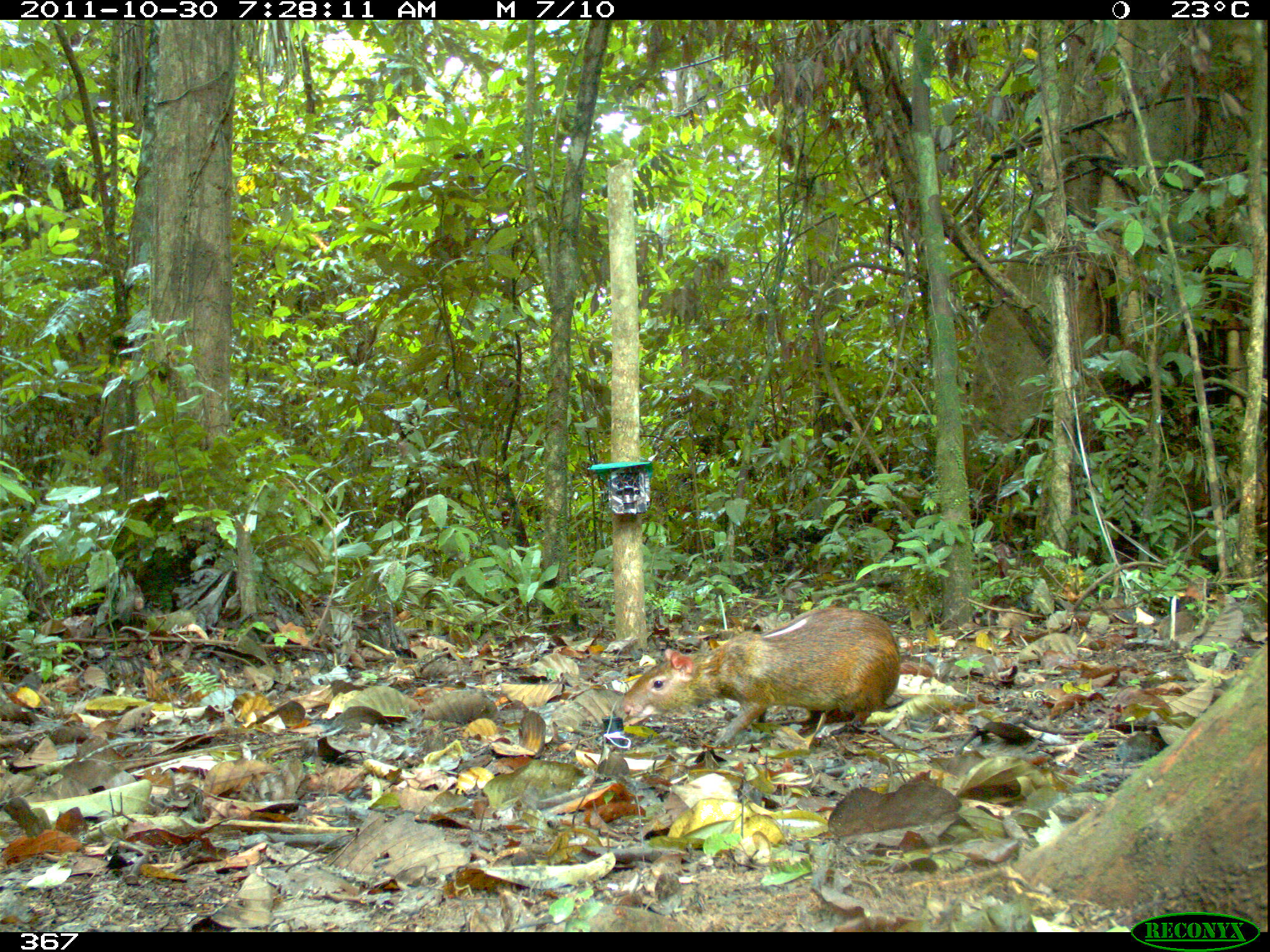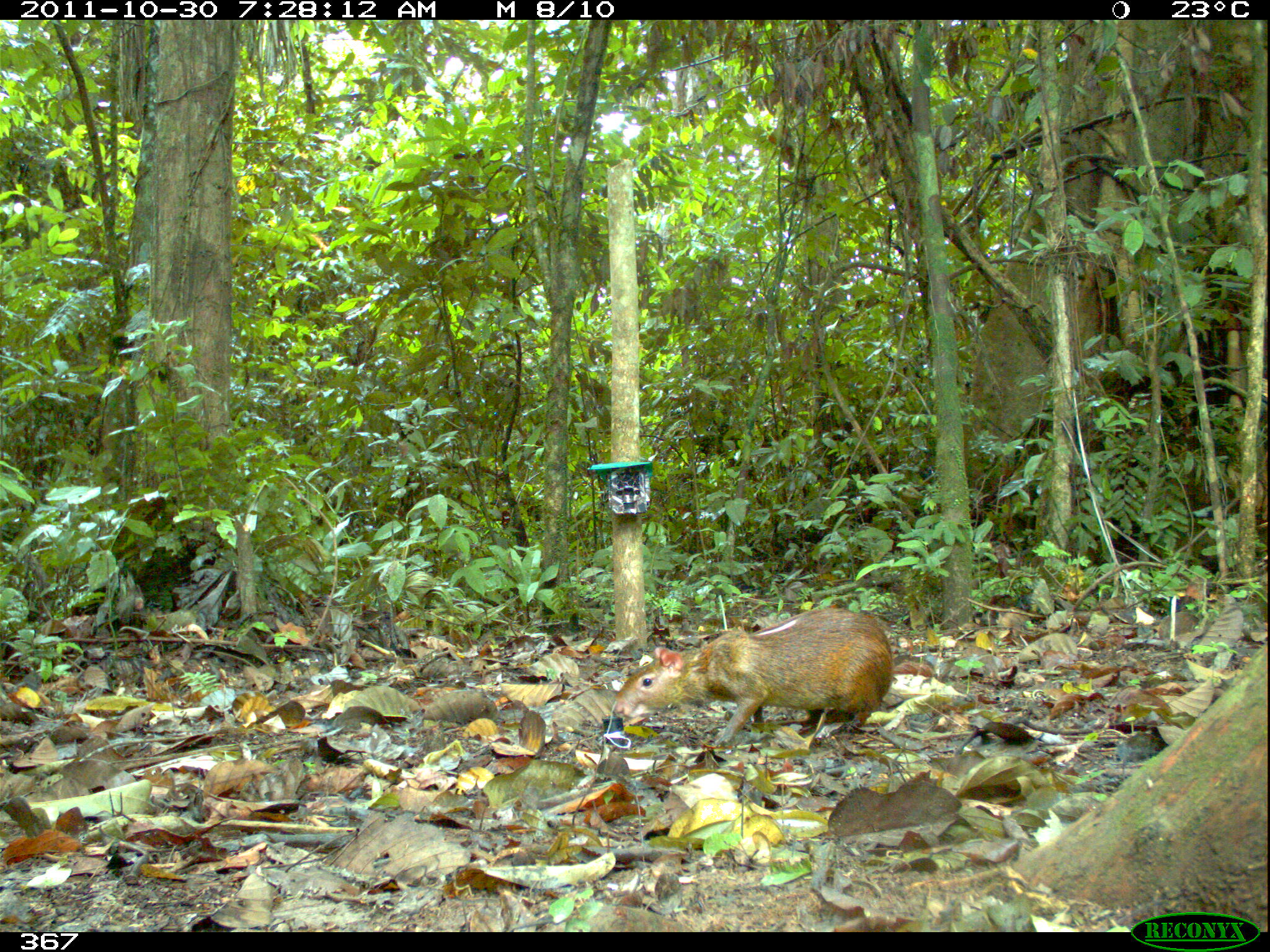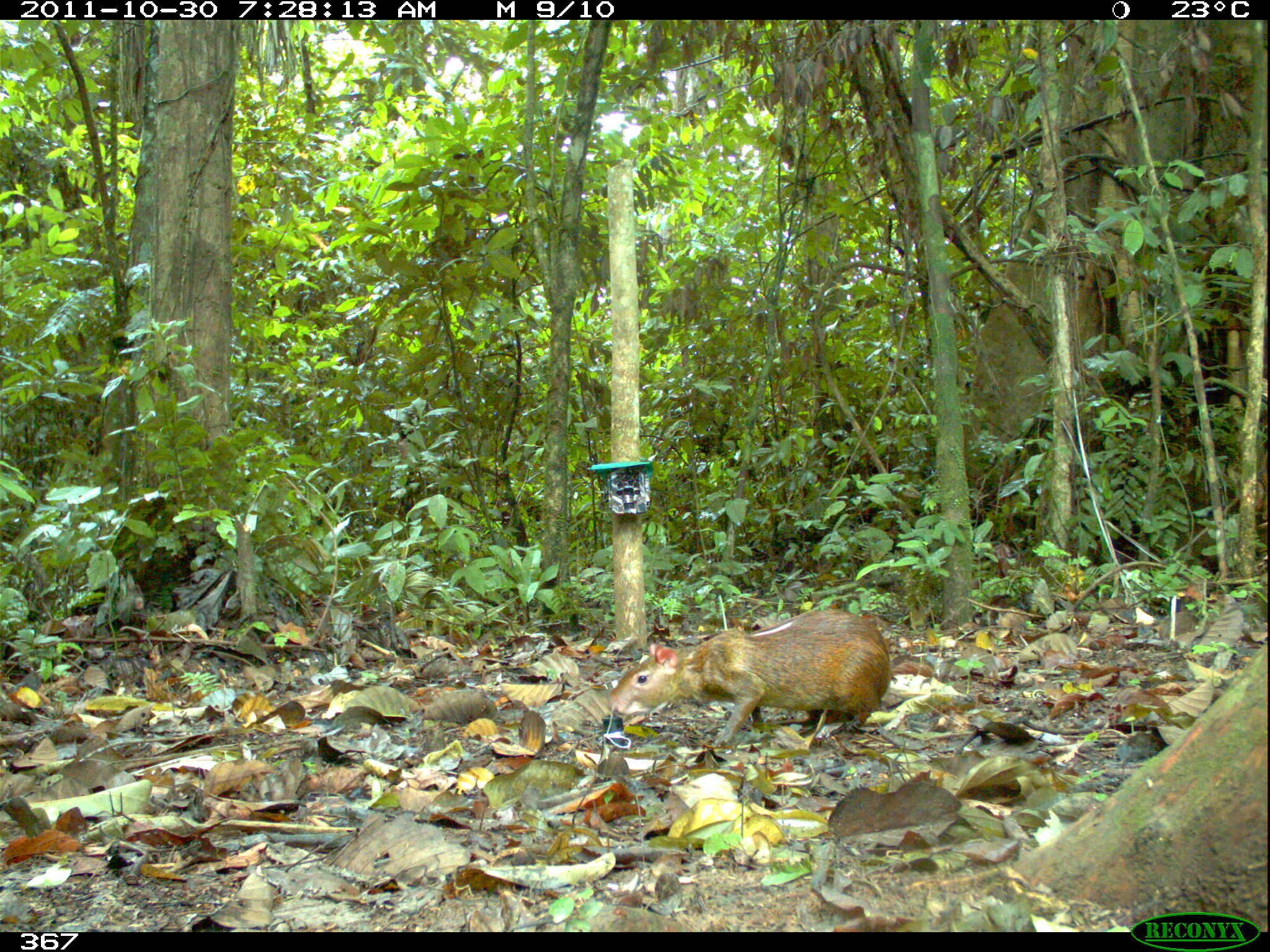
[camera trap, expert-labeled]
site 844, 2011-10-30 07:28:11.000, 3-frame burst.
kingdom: Animalia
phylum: Chordata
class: Mammalia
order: Rodentia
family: Dasyproctidae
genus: Dasyprocta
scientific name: Dasyprocta punctata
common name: central american agouti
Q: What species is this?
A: Dasyprocta punctata (central american agouti).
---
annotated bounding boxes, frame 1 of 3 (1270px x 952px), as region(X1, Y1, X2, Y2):
dasyprocta punctata: region(619, 605, 902, 748)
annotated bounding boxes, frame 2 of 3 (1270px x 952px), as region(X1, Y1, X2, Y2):
dasyprocta punctata: region(612, 606, 896, 746)